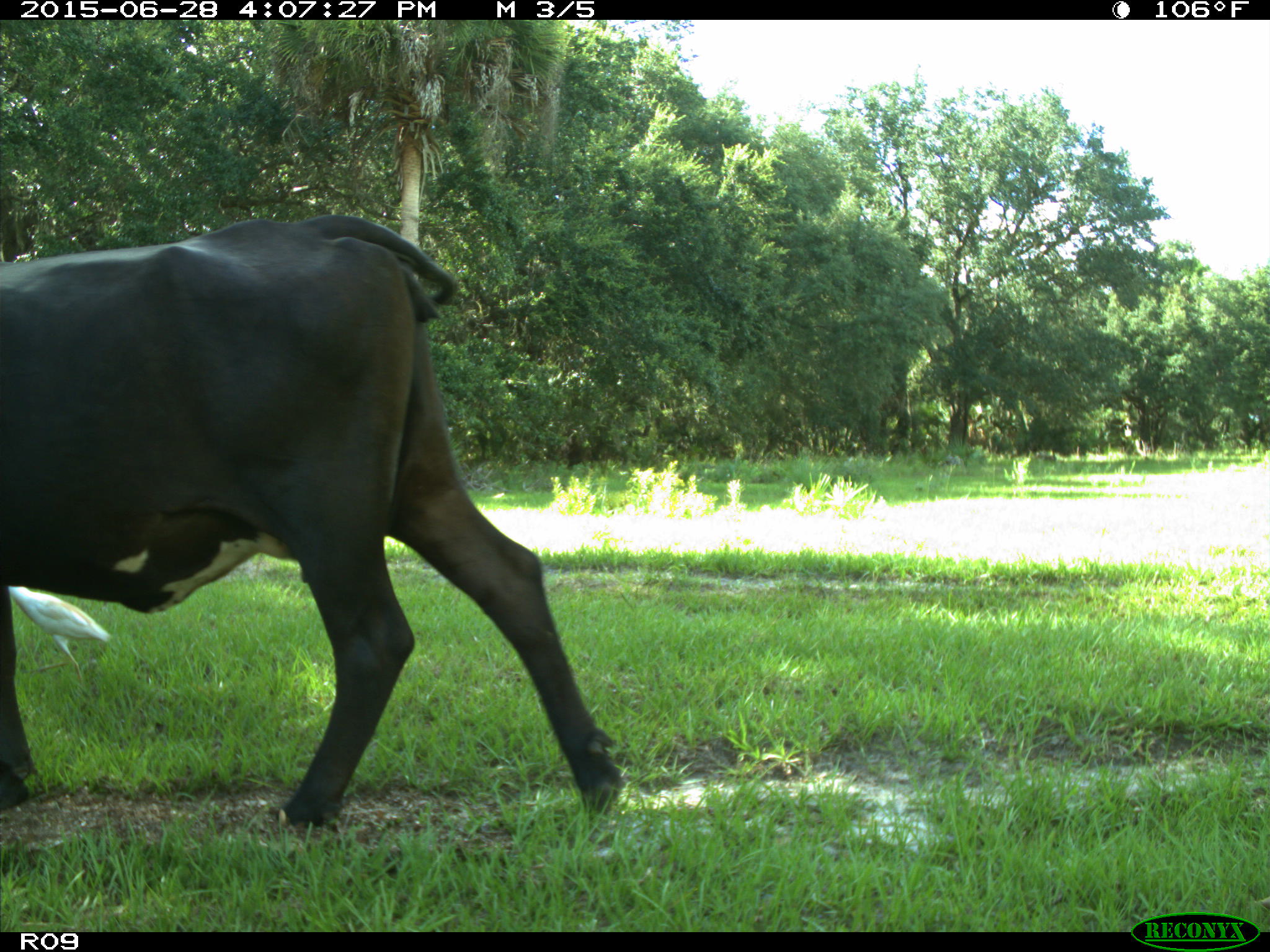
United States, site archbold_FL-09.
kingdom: Animalia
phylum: Chordata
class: Mammalia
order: Artiodactyla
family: Bovidae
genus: Bos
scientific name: Bos taurus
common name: domestic cow